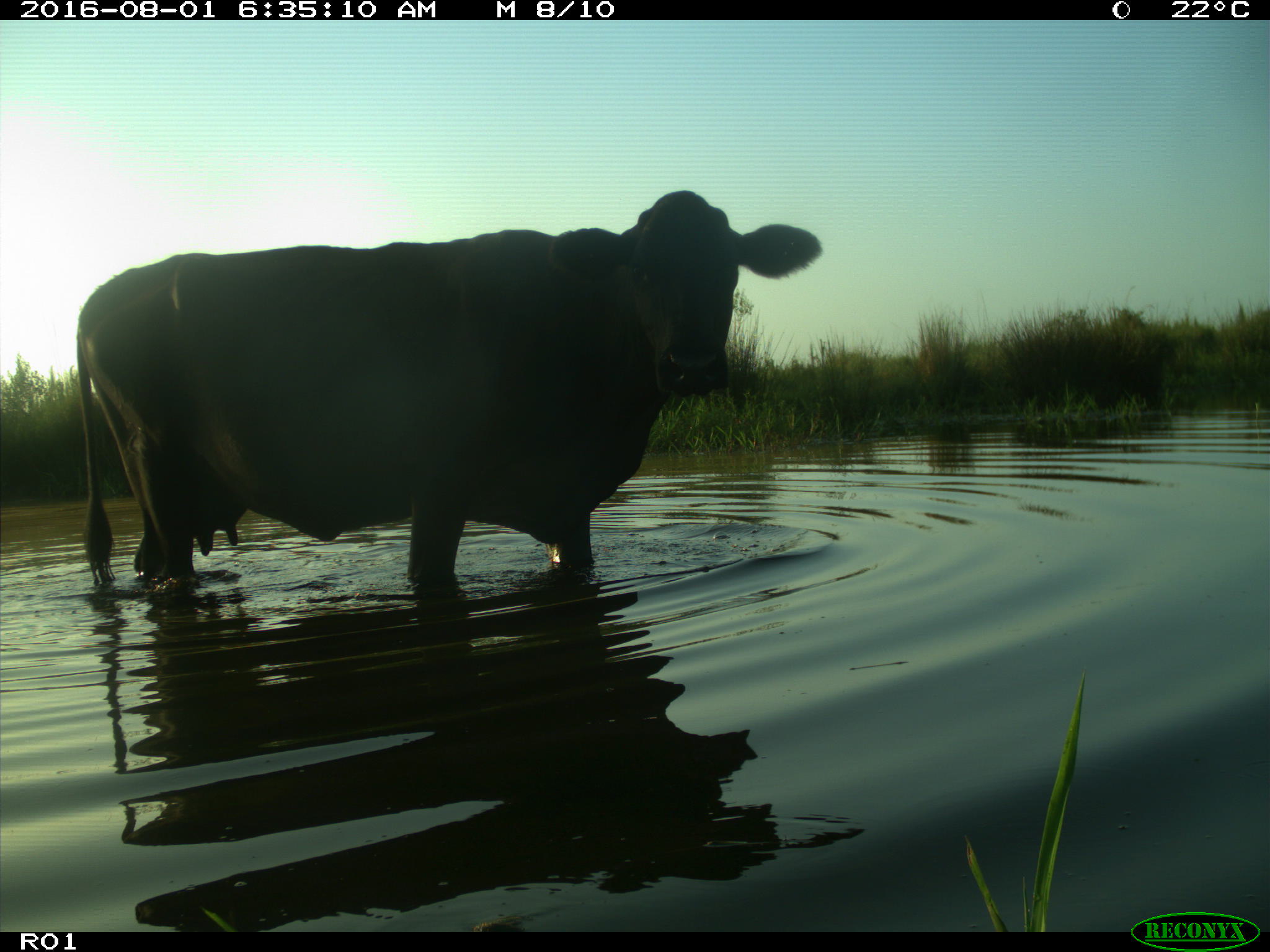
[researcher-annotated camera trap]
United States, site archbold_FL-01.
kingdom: Animalia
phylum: Chordata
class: Mammalia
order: Artiodactyla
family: Bovidae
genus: Bos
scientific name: Bos taurus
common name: domestic cow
Bos taurus (domestic cow).